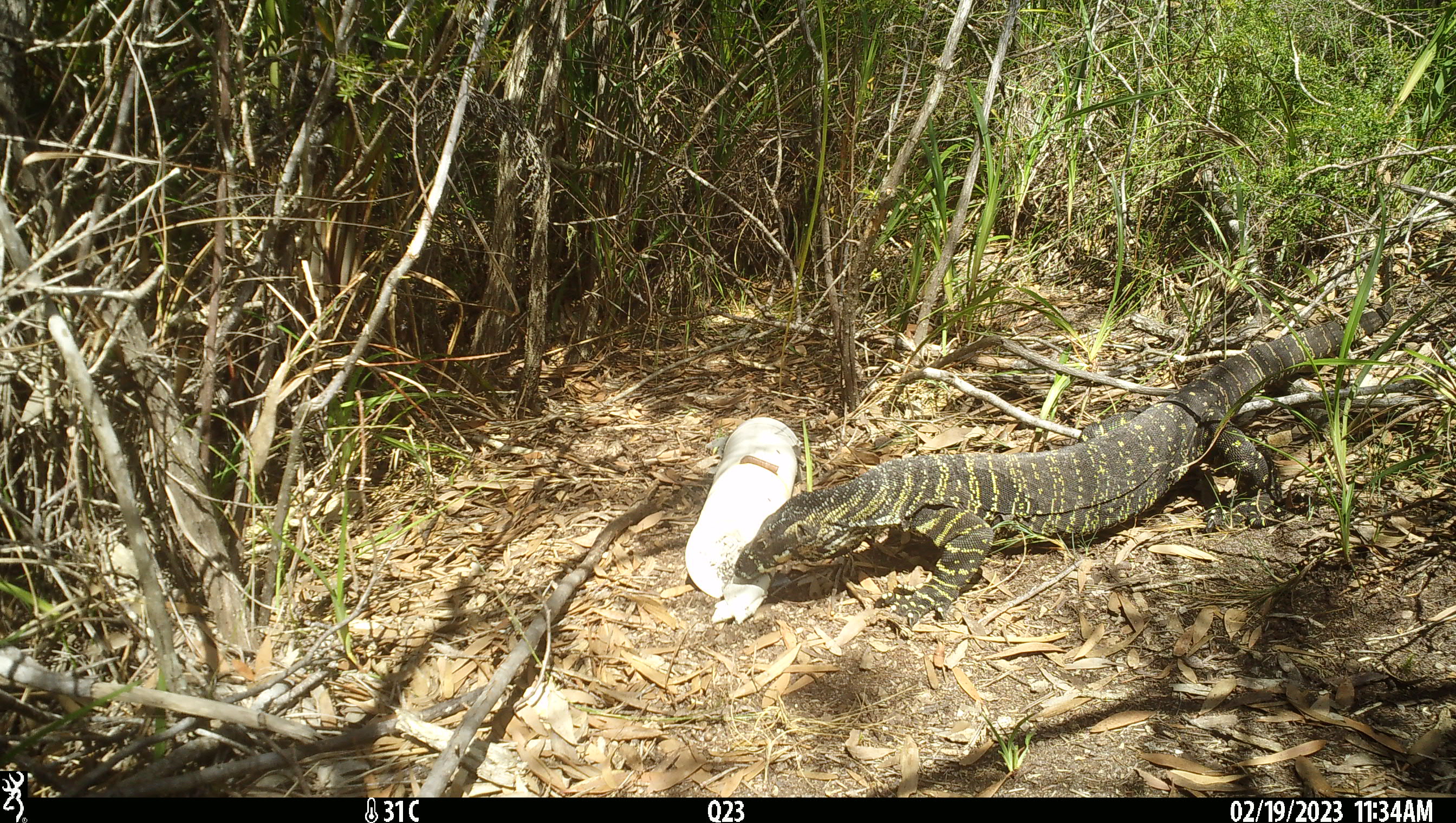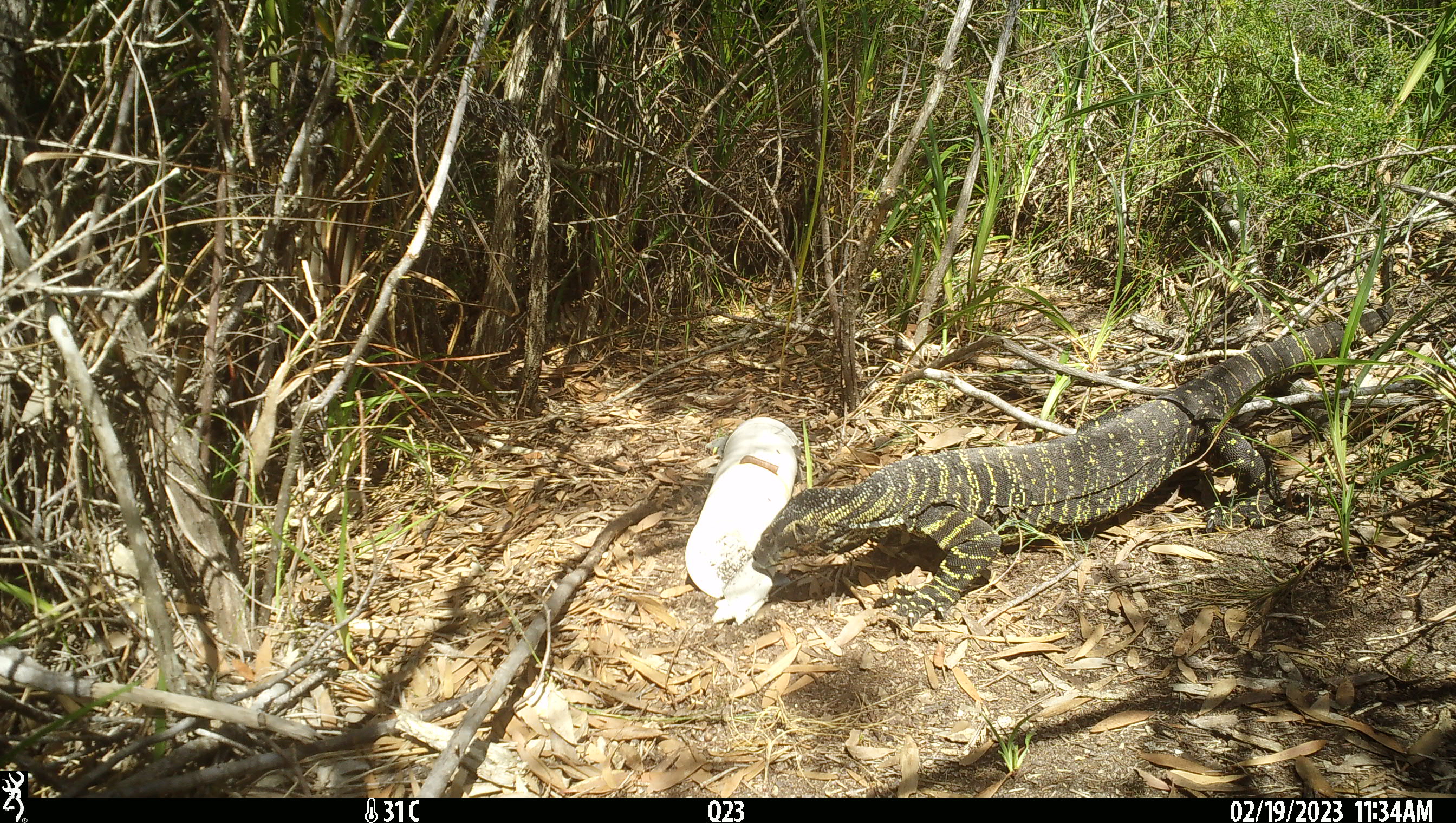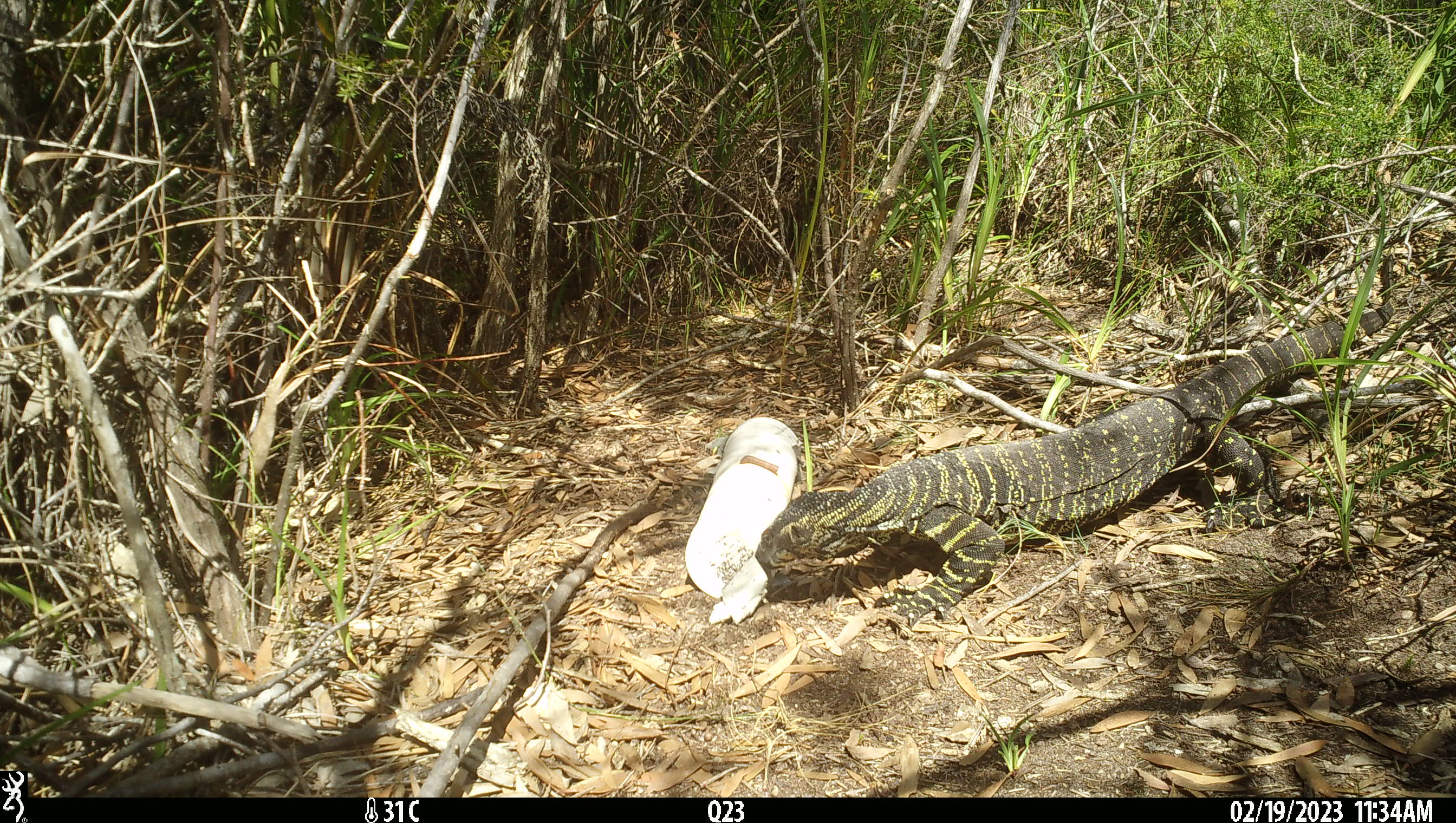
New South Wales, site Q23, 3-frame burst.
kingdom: Animalia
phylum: Chordata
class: Reptilia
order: Squamata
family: Varanidae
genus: Varanus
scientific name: Varanus varius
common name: lace monitor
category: goanna